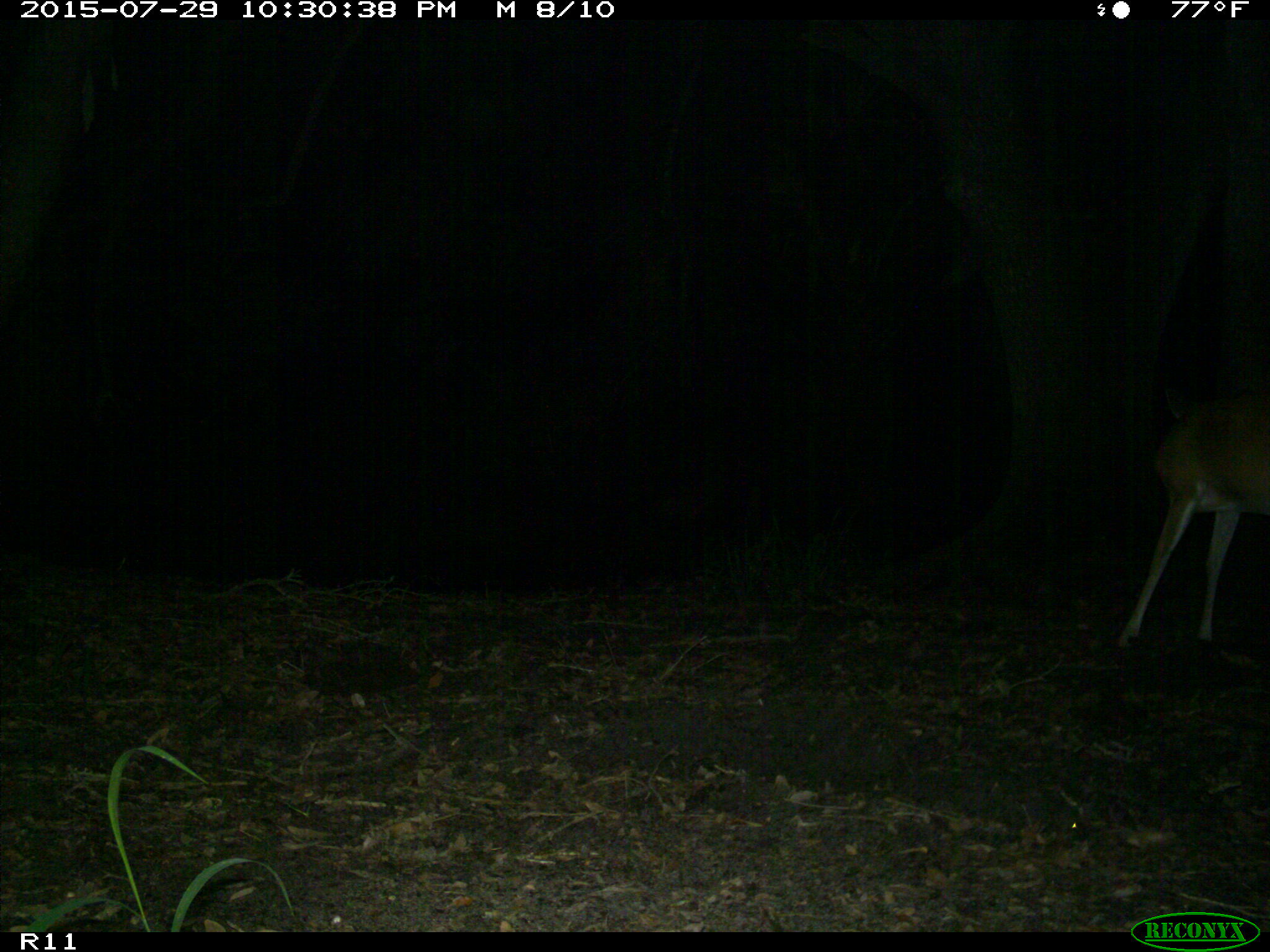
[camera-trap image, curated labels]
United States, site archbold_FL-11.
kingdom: Animalia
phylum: Chordata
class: Mammalia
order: Artiodactyla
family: Cervidae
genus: Odocoileus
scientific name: Odocoileus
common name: deer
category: unidentified deer